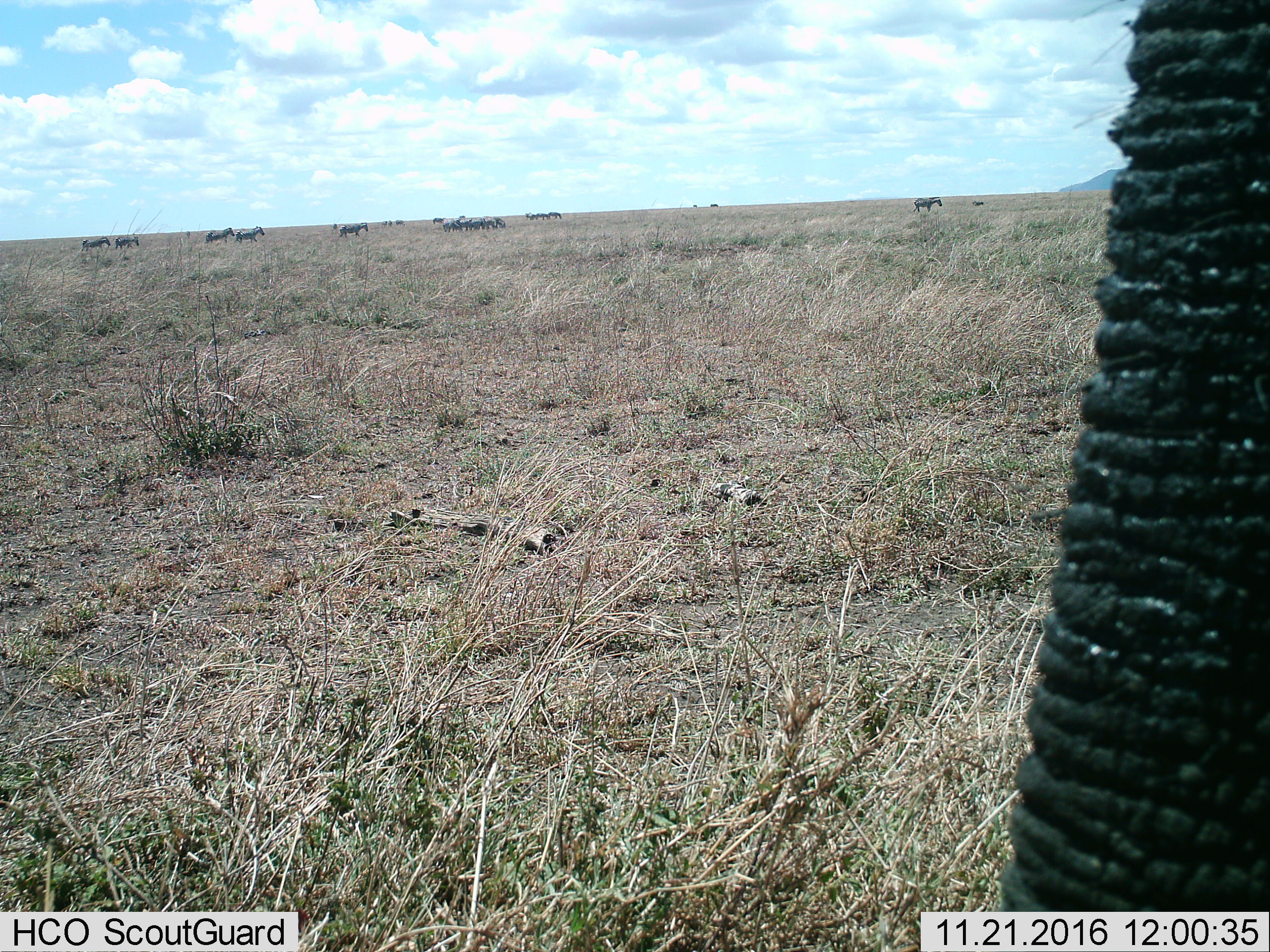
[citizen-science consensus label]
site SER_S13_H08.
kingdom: Animalia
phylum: Chordata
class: Mammalia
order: Proboscidea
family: Elephantidae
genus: Loxodonta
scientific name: Loxodonta africana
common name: african bush elephant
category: elephant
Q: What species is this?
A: Elephant (african bush elephant) (Loxodonta africana).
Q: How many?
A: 1.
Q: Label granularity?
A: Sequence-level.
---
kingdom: Animalia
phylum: Chordata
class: Mammalia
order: Perissodactyla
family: Equidae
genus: Equus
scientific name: Equus quagga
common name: plains zebra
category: zebraplains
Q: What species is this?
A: Zebraplains (plains zebra) (Equus quagga).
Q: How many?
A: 11-50.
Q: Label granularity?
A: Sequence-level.